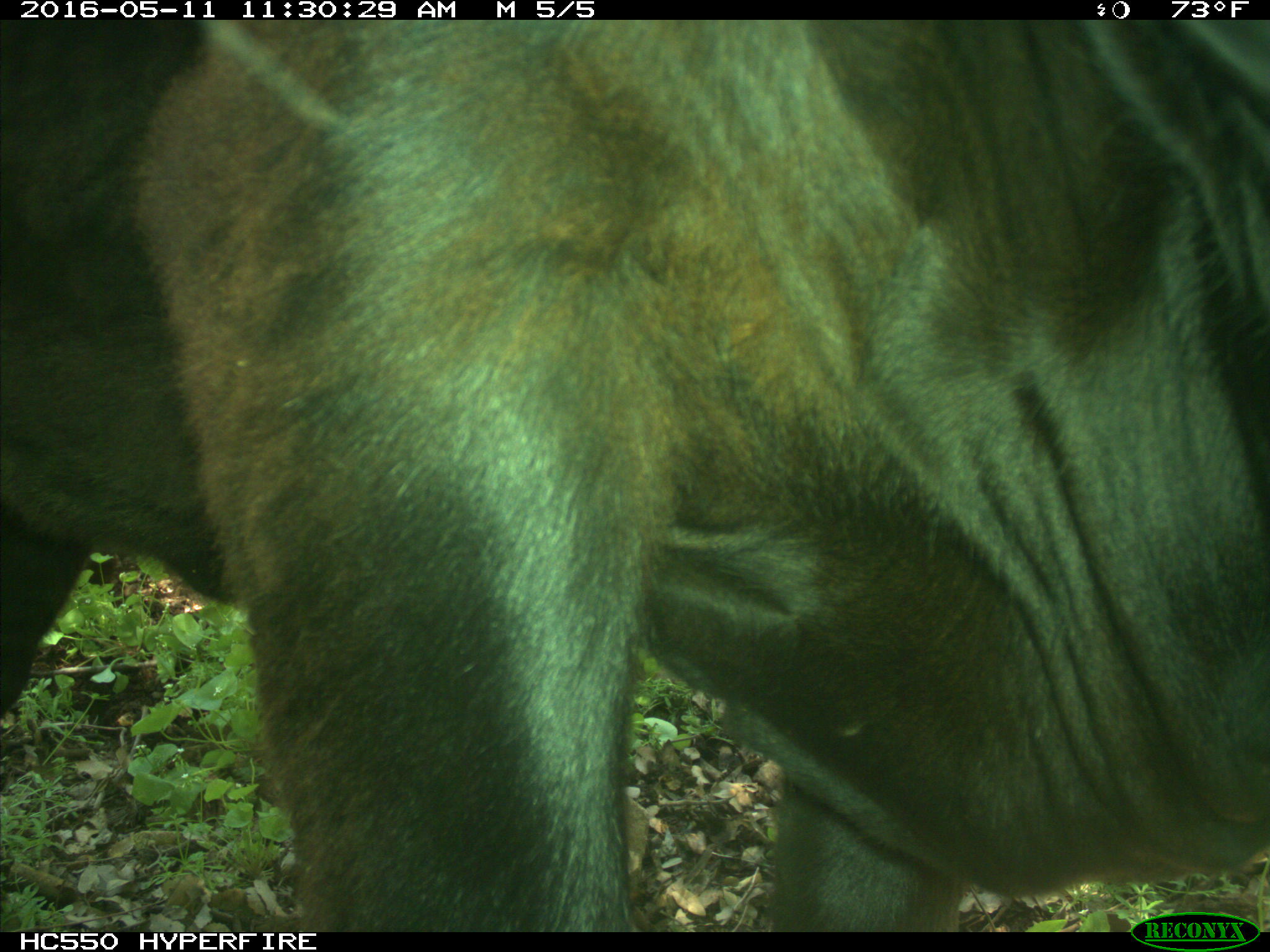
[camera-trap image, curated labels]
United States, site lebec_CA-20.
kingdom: Animalia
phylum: Chordata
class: Mammalia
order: Artiodactyla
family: Bovidae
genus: Bos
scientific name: Bos taurus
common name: domestic cow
Bos taurus (domestic cow).